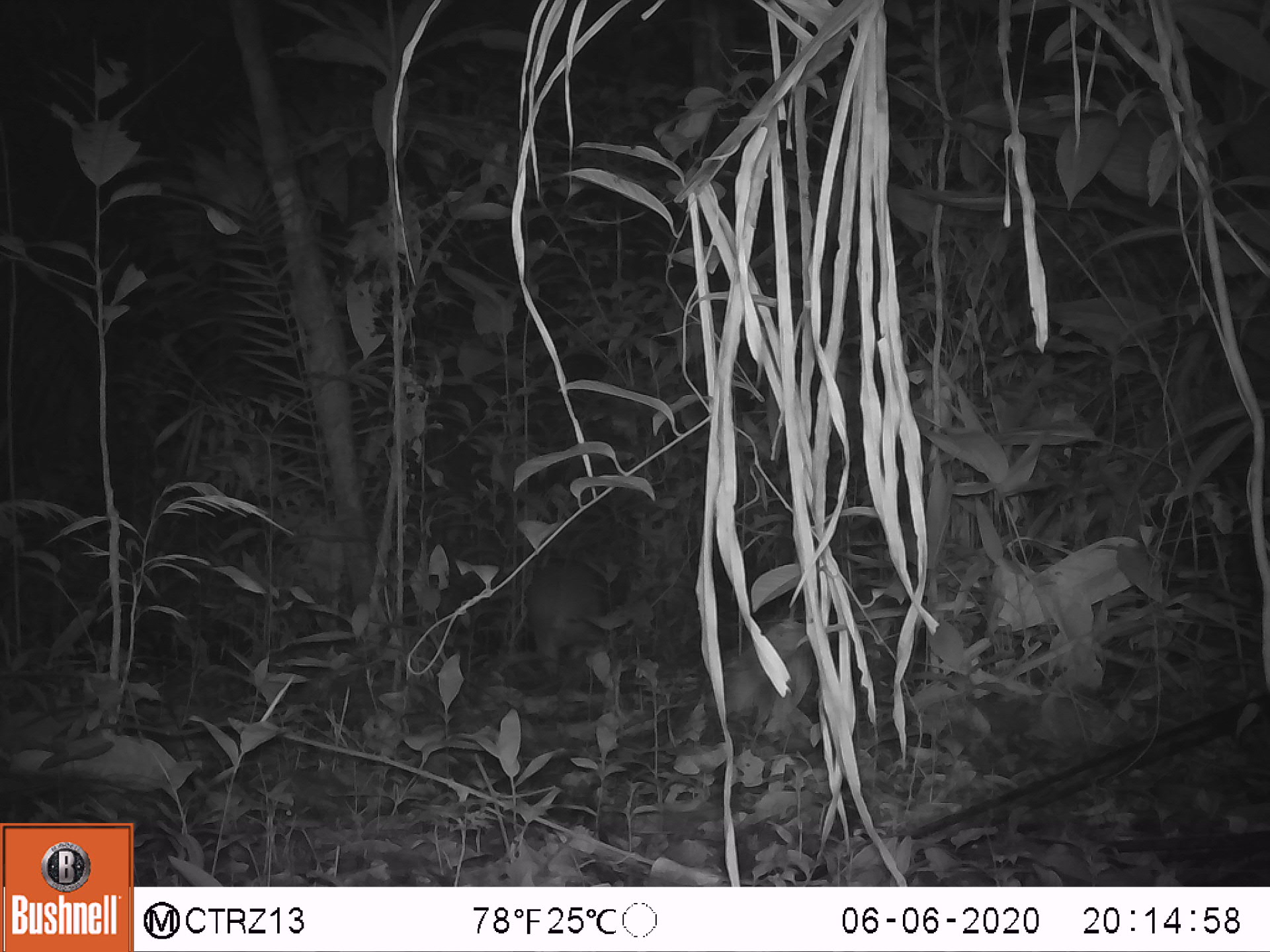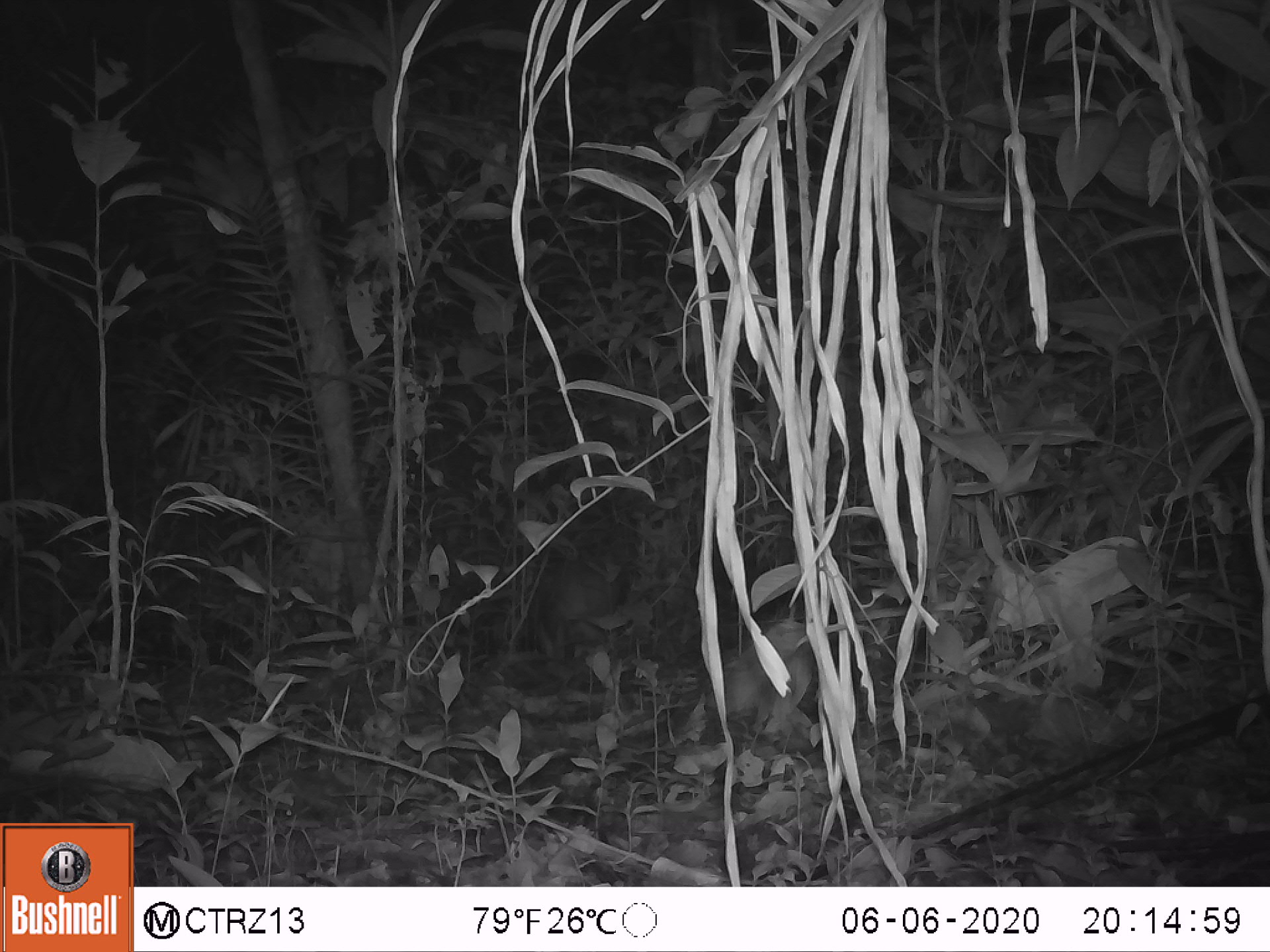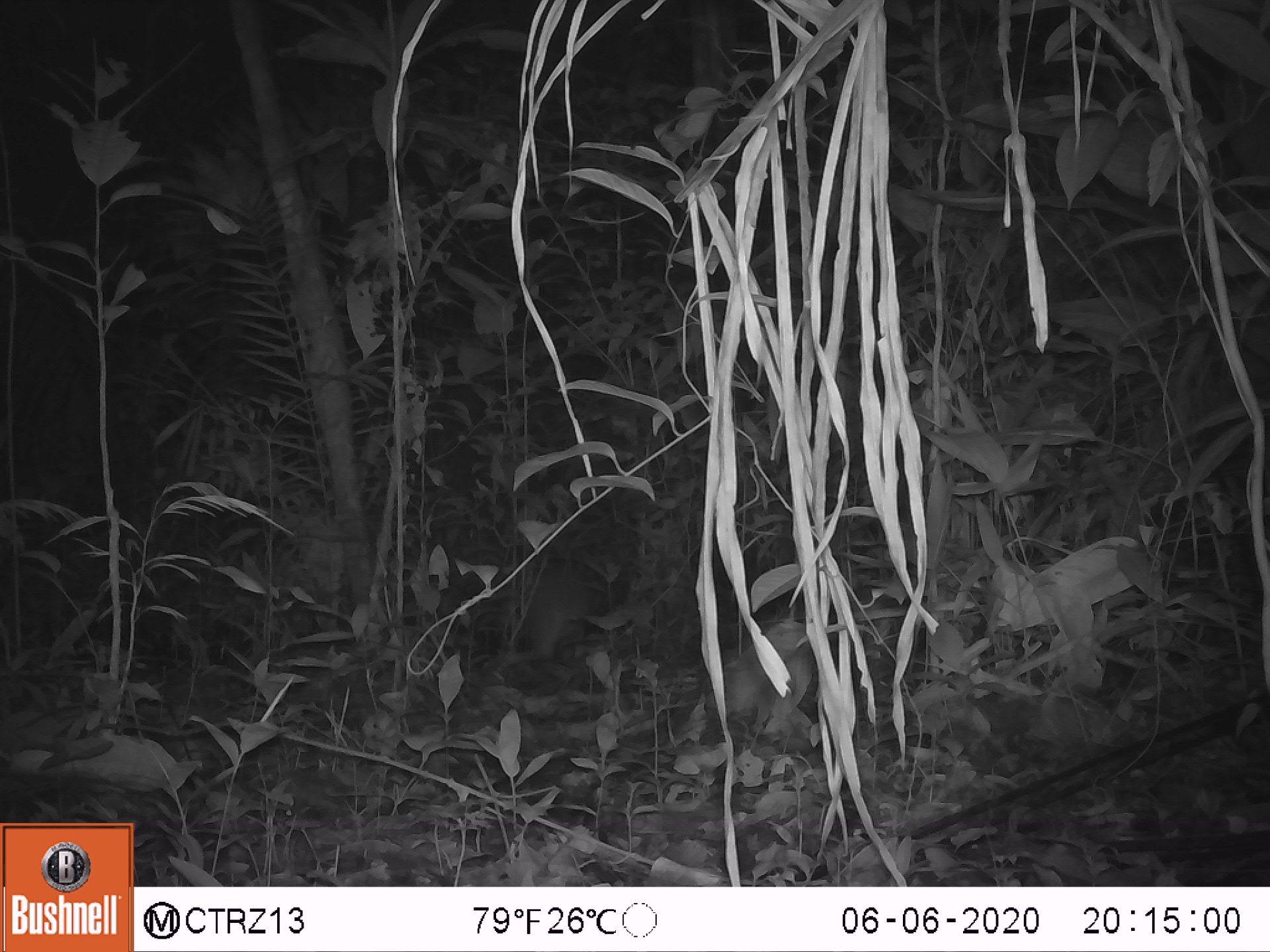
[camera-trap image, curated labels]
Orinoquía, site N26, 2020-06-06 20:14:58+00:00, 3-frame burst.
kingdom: Animalia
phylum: Chordata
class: Mammalia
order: Rodentia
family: Cuniculidae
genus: Cuniculus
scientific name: Cuniculus paca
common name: spotted paca